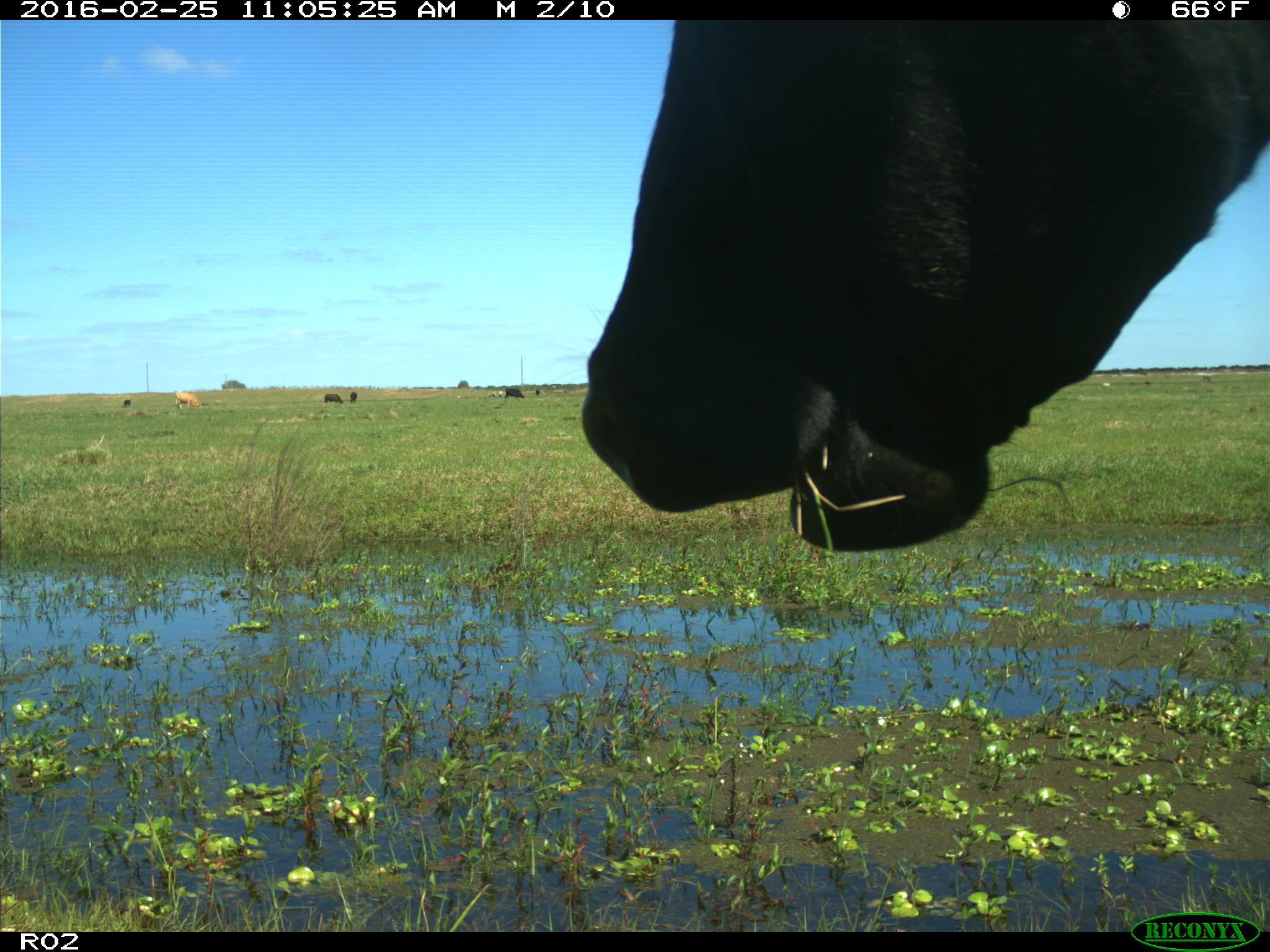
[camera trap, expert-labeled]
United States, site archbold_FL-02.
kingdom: Animalia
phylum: Chordata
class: Mammalia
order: Artiodactyla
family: Bovidae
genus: Bos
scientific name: Bos taurus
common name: domestic cow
Bos taurus (domestic cow).